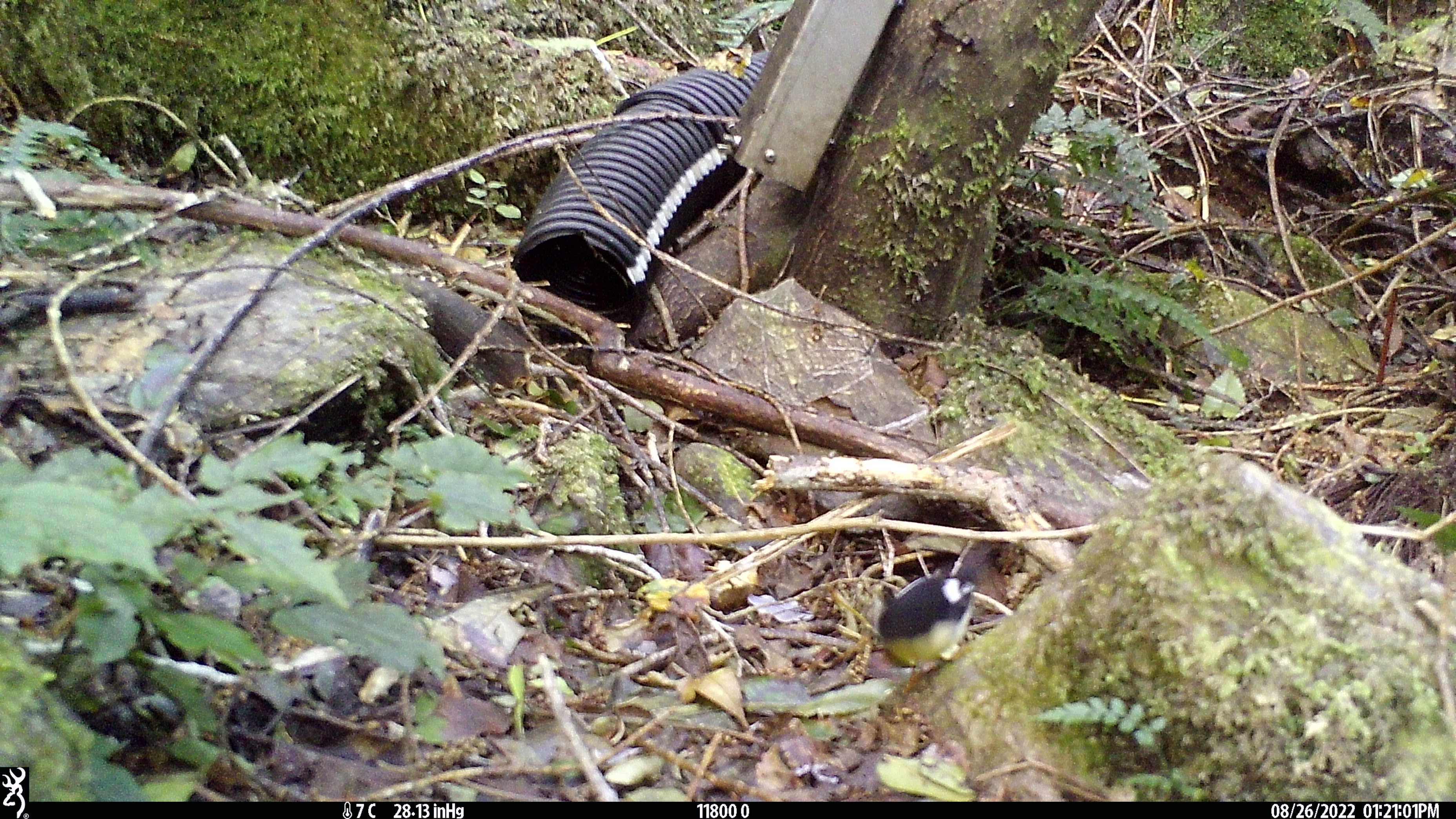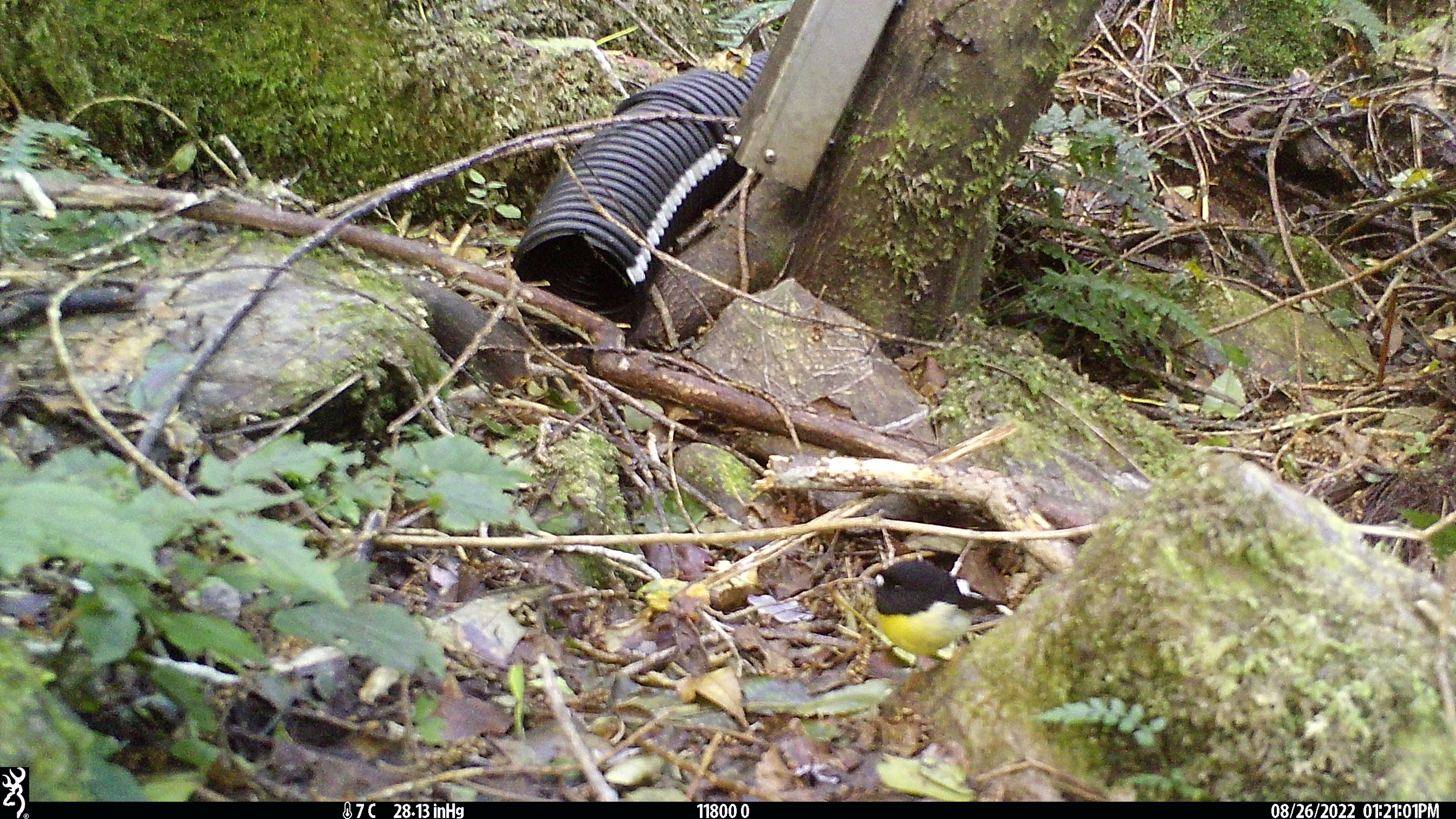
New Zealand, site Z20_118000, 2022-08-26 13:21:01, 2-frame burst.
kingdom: Animalia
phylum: Chordata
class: Aves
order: Passeriformes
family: Petroicidae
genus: Petroica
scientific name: Petroica macrocephala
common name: tomtit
Tomtit (Petroica macrocephala).